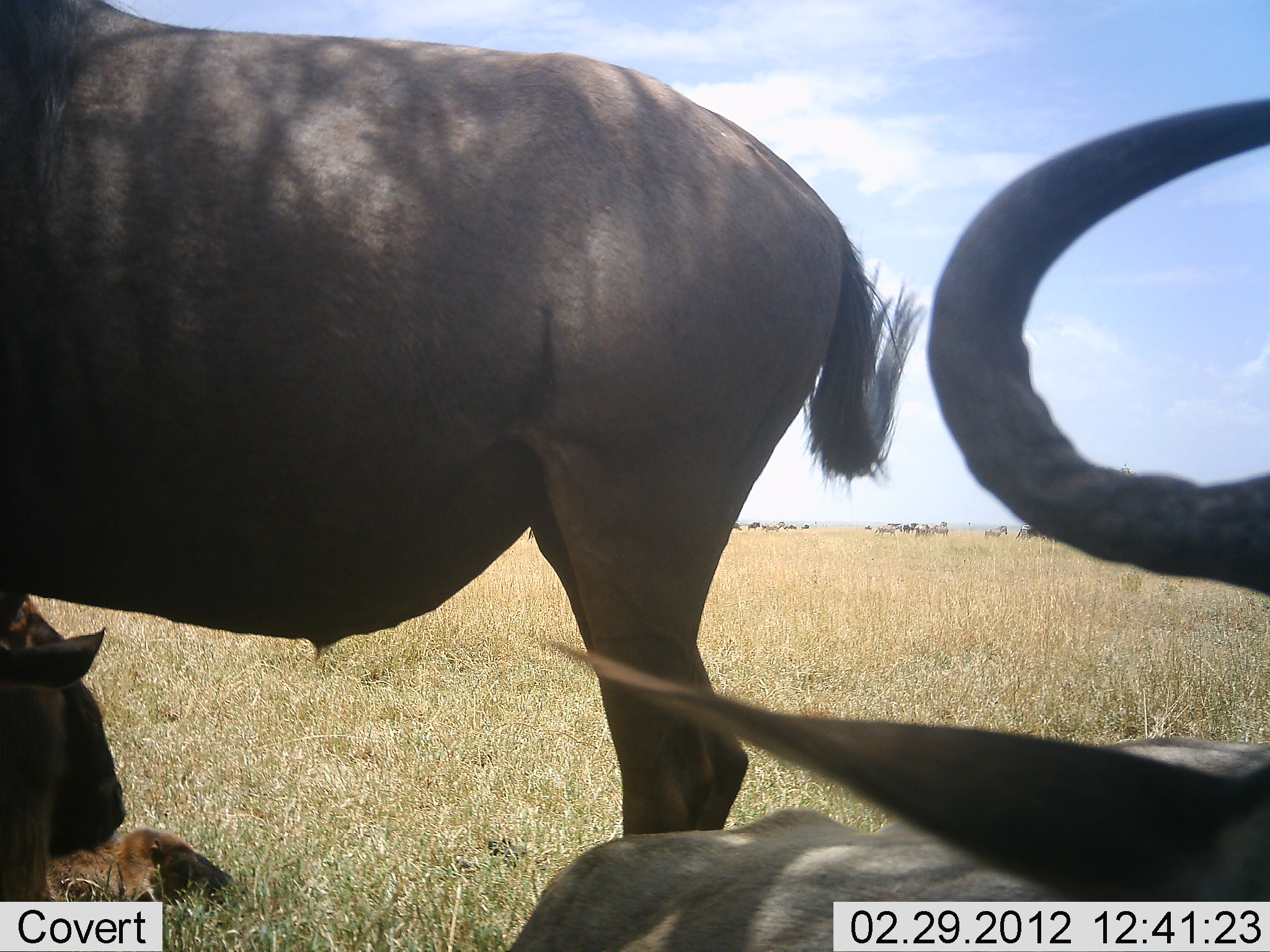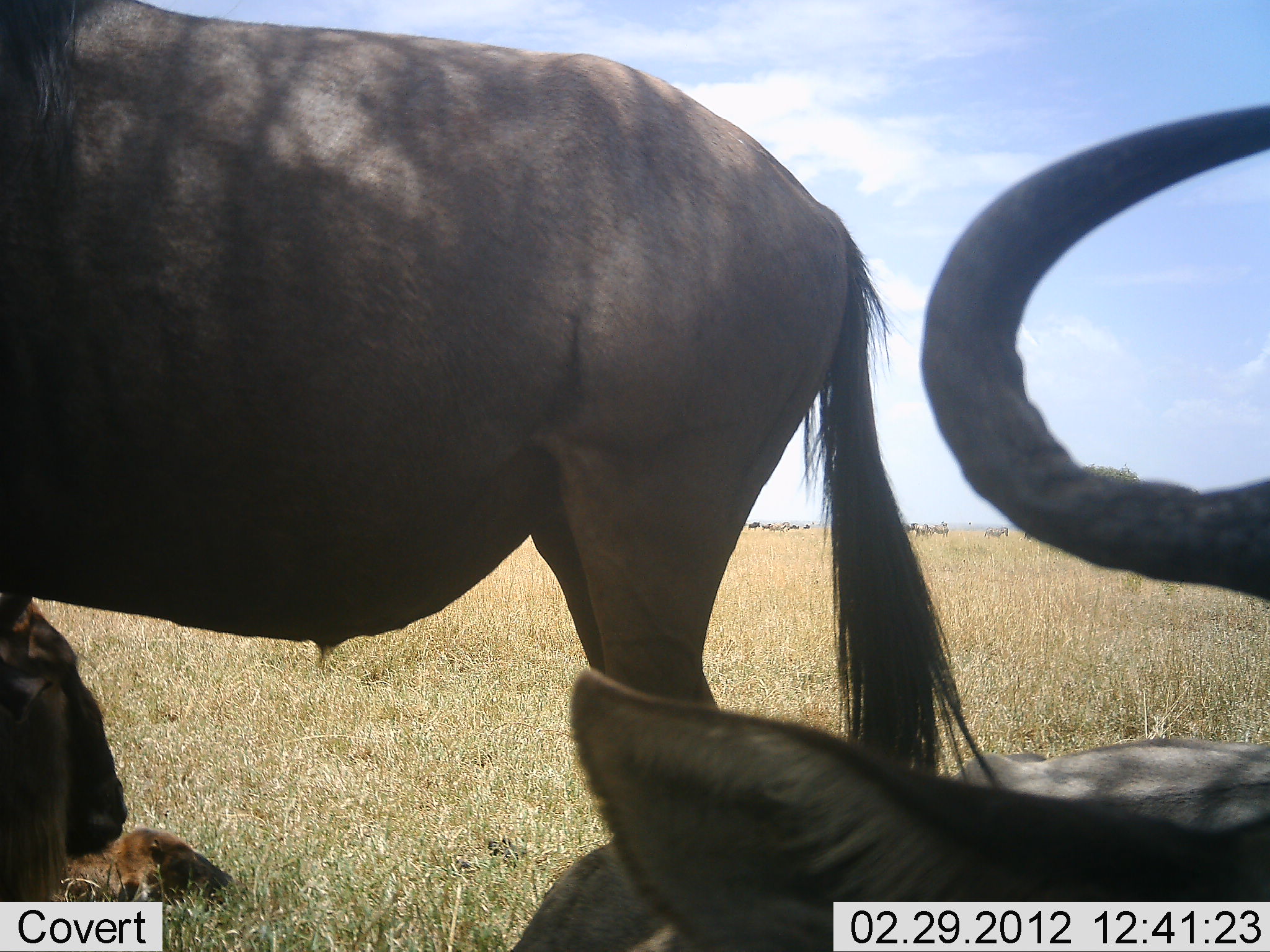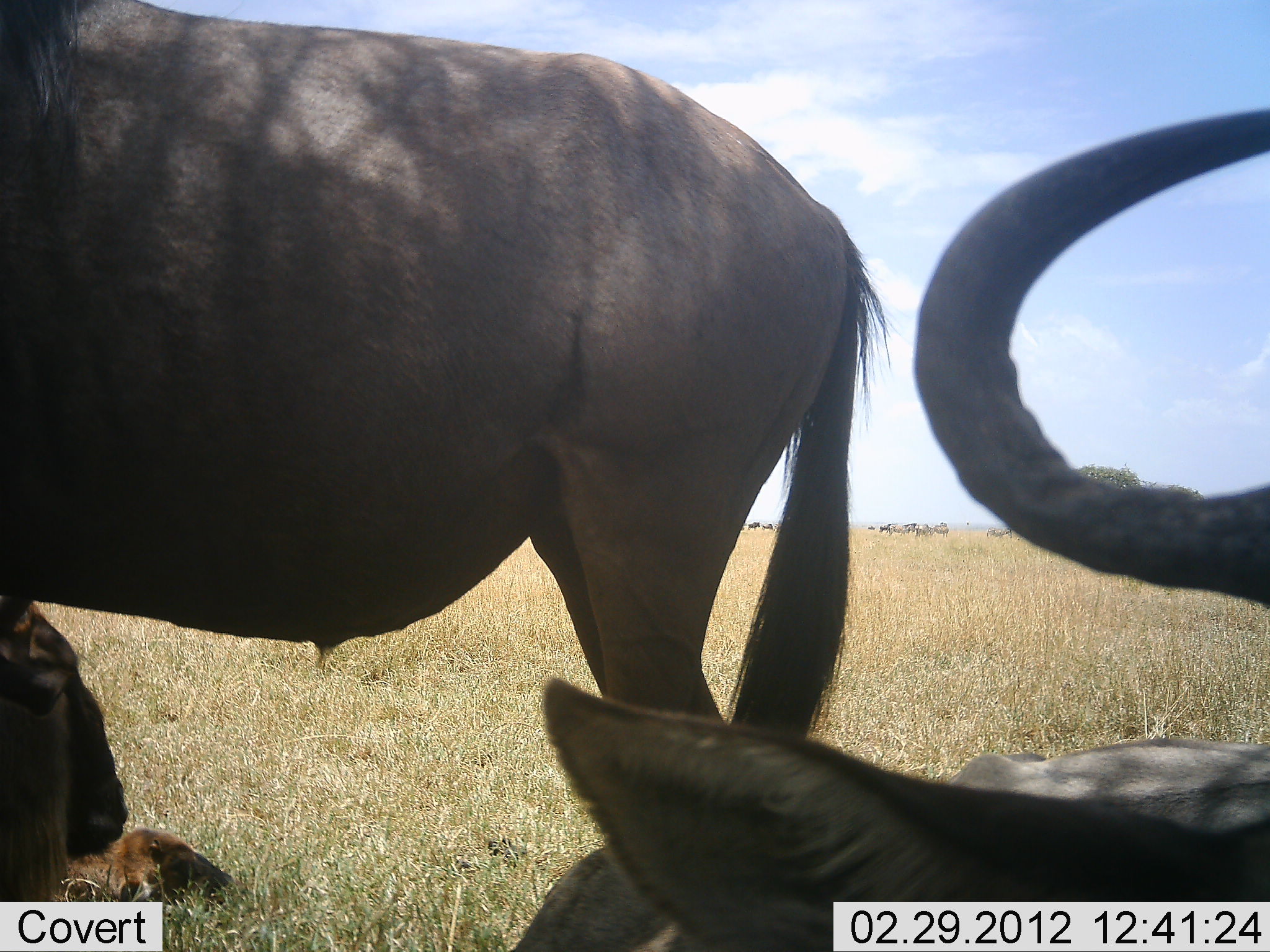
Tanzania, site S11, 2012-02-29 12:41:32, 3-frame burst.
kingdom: Animalia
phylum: Chordata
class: Mammalia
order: Artiodactyla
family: Bovidae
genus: Connochaetes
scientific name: Connochaetes taurinus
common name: blue wildebeest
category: wildebeest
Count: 3.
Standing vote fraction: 71%.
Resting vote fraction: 86%.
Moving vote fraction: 0%.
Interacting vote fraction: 0%.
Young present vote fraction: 21%.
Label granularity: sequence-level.